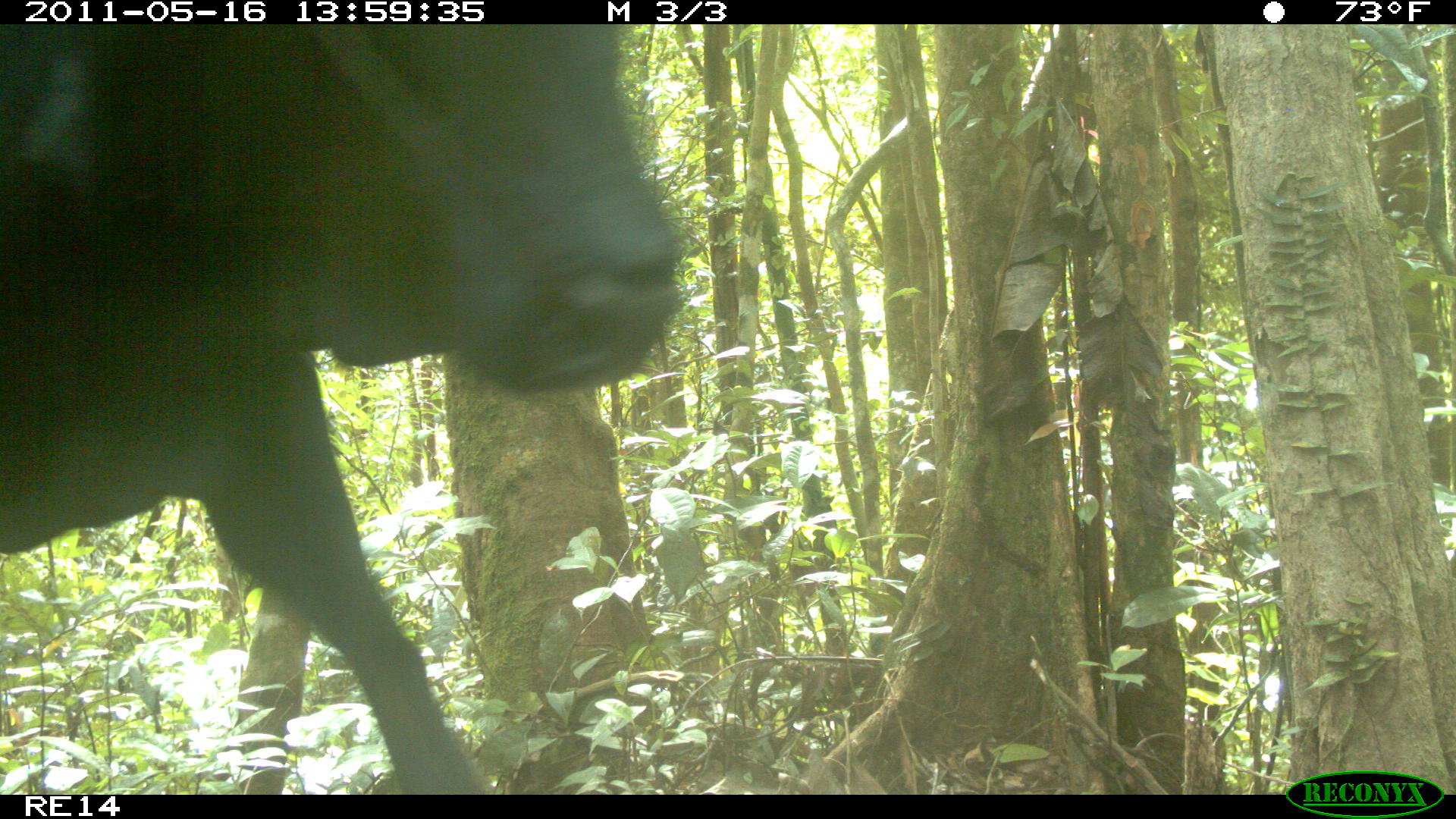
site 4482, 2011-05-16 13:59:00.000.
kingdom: Animalia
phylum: Chordata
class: Mammalia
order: Artiodactyla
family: Bovidae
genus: Bos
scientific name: Bos taurus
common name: domestic cattle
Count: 5.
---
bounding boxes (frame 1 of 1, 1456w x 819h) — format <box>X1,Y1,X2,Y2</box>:
bos taurus: <box>0,24,688,794</box>